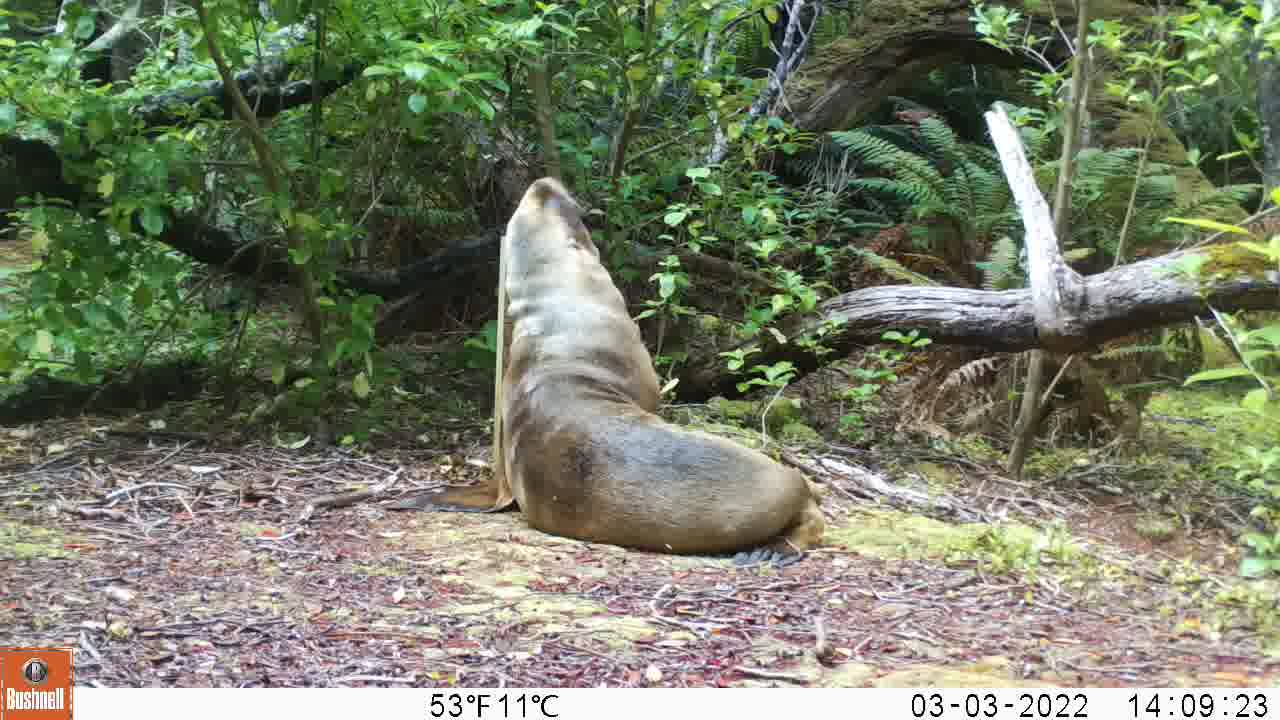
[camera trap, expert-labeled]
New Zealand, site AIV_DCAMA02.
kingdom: Animalia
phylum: Chordata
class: Mammalia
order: Carnivora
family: Otariidae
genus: Phocarctos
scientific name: Phocarctos hookeri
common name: new zealand sea lion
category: sealion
Sealion (new zealand sea lion) (Phocarctos hookeri).